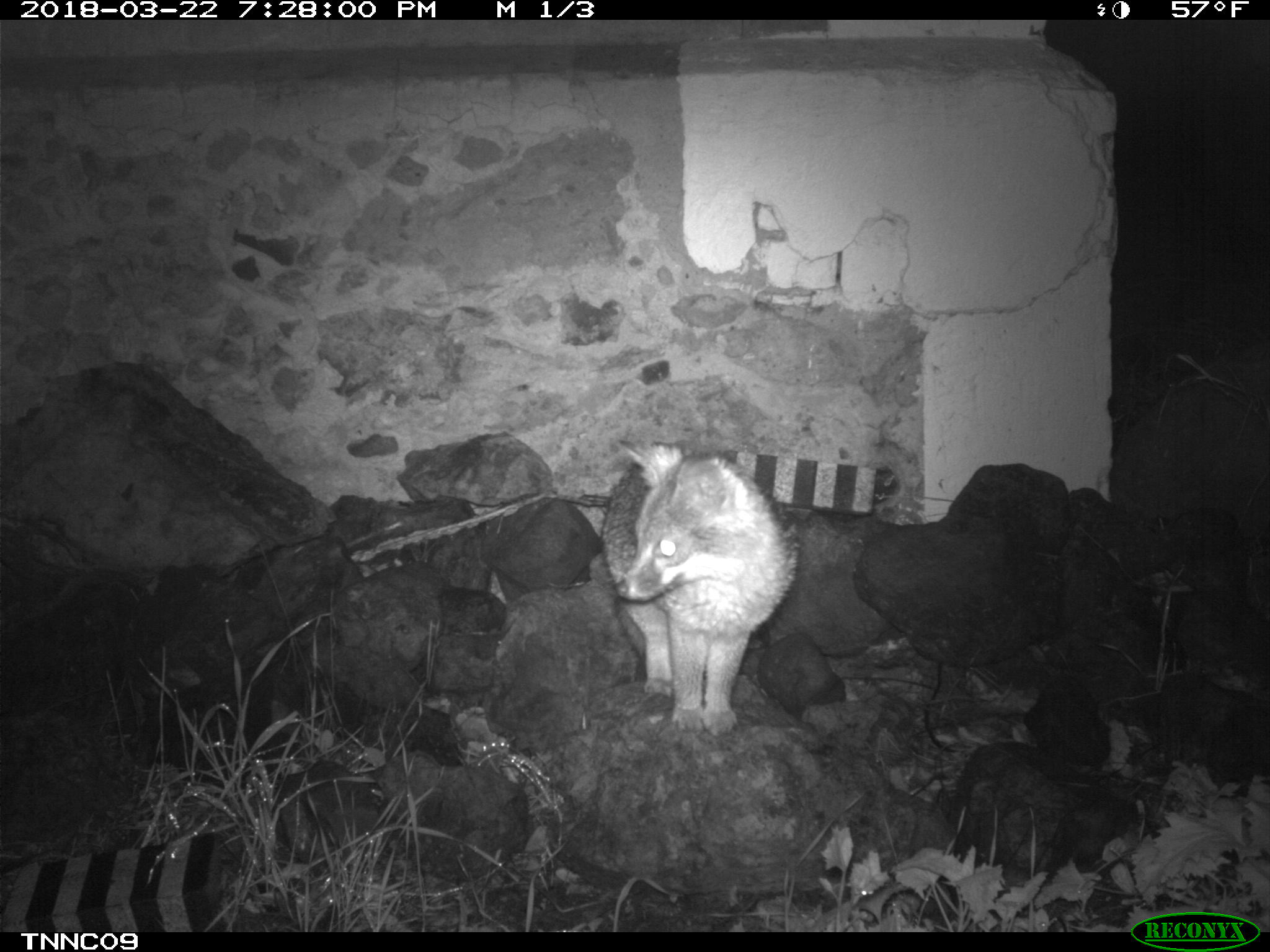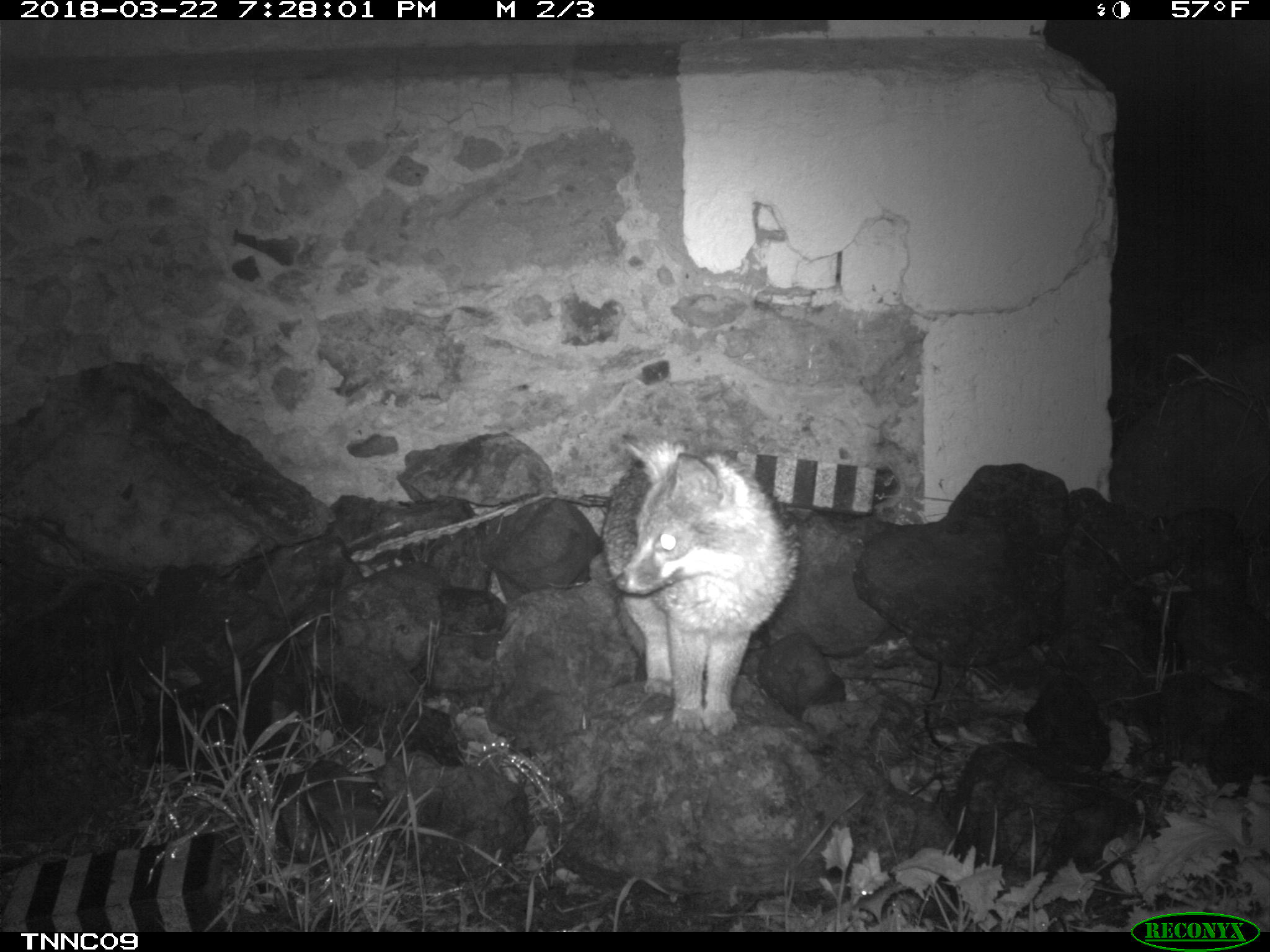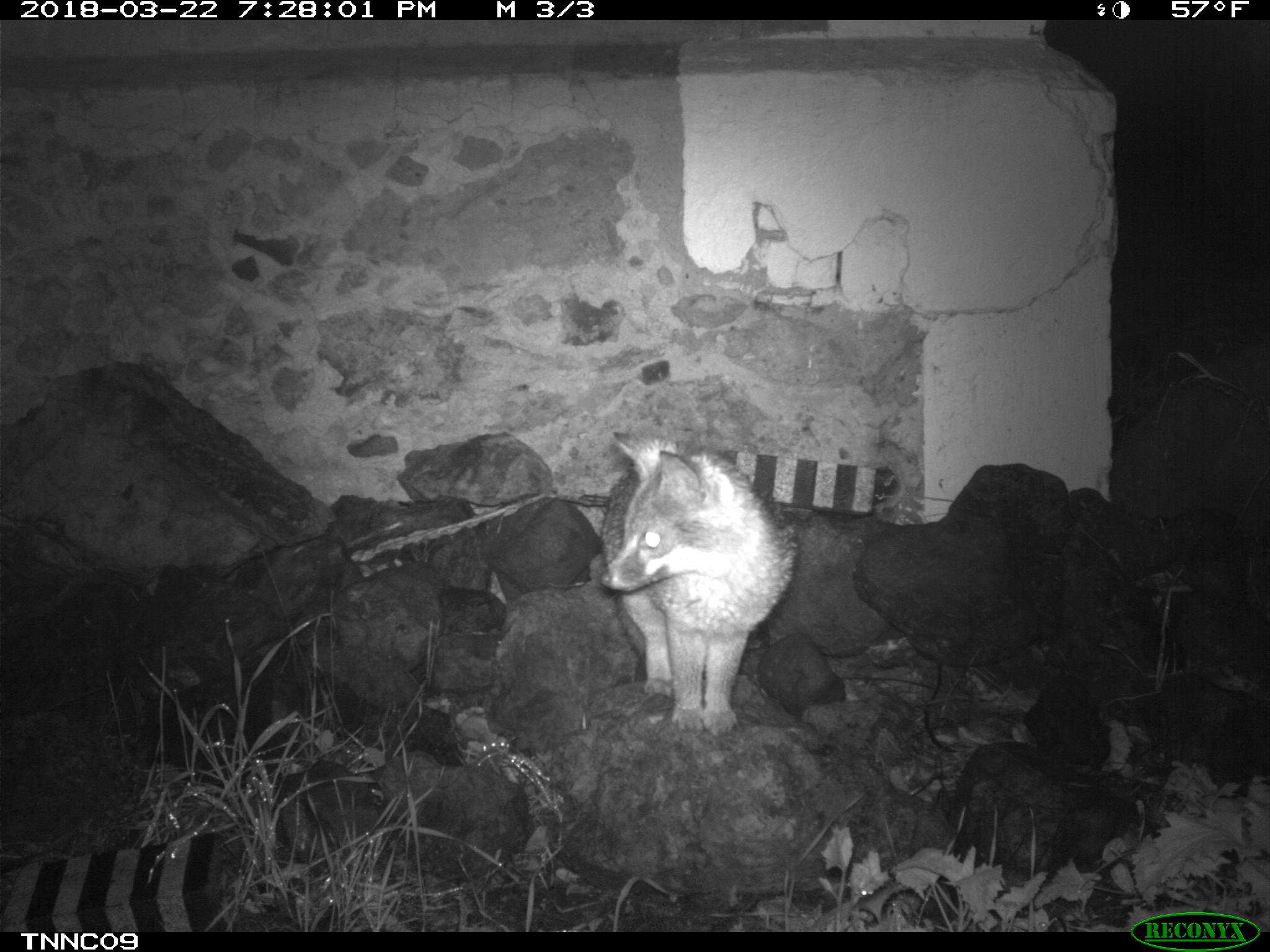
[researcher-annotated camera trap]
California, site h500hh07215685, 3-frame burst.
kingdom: Animalia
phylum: Chordata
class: Mammalia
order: Carnivora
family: Canidae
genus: Urocyon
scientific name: Urocyon littoralis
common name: island fox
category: fox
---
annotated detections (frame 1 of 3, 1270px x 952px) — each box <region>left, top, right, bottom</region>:
fox: <region>596, 434, 798, 738</region>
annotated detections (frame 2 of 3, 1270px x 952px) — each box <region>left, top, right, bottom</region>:
fox: <region>599, 434, 802, 734</region>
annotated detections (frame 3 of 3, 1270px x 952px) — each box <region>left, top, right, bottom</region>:
fox: <region>594, 431, 798, 738</region>